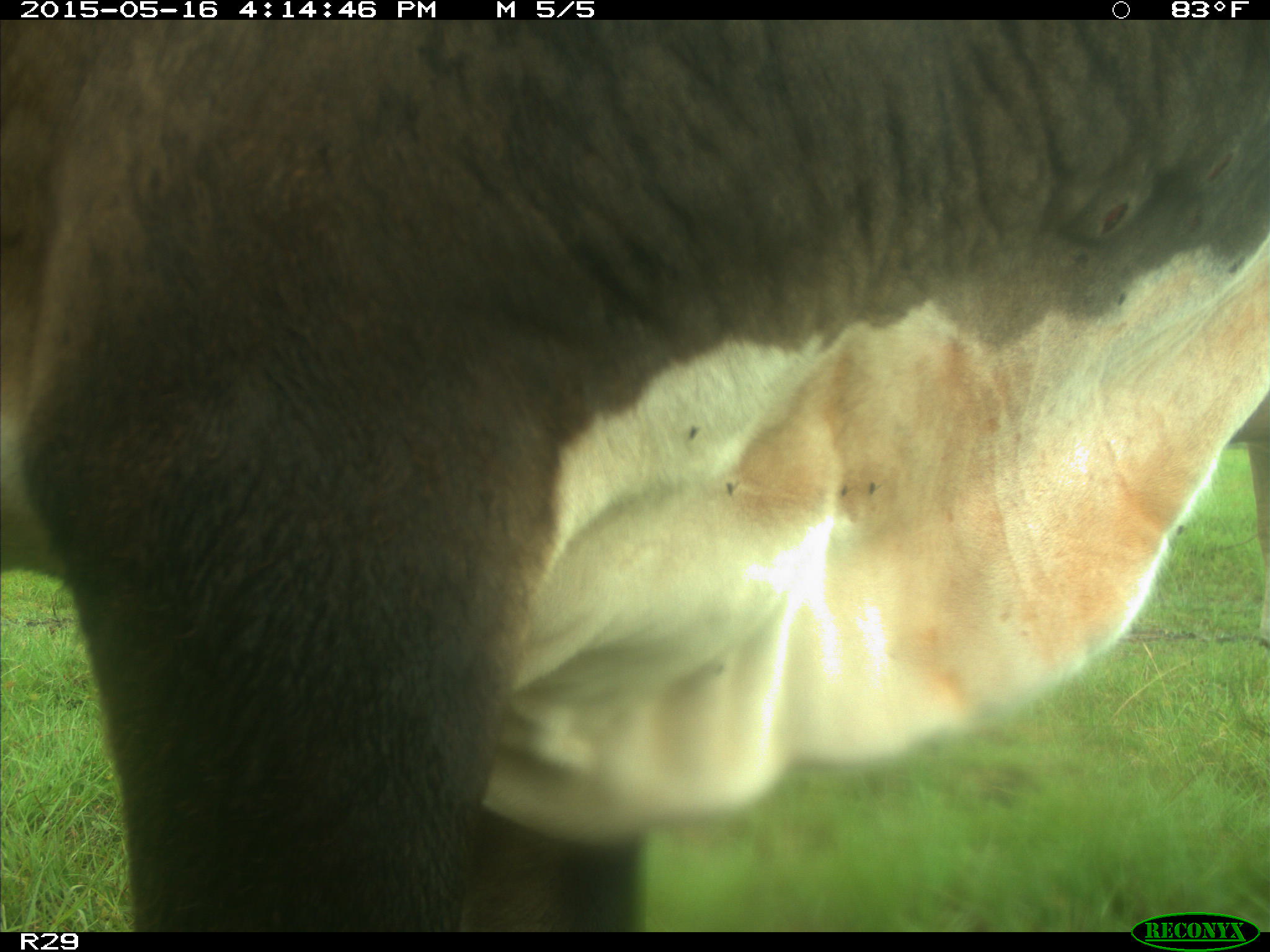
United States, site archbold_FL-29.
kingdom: Animalia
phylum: Chordata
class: Mammalia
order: Artiodactyla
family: Bovidae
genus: Bos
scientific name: Bos taurus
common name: domestic cow